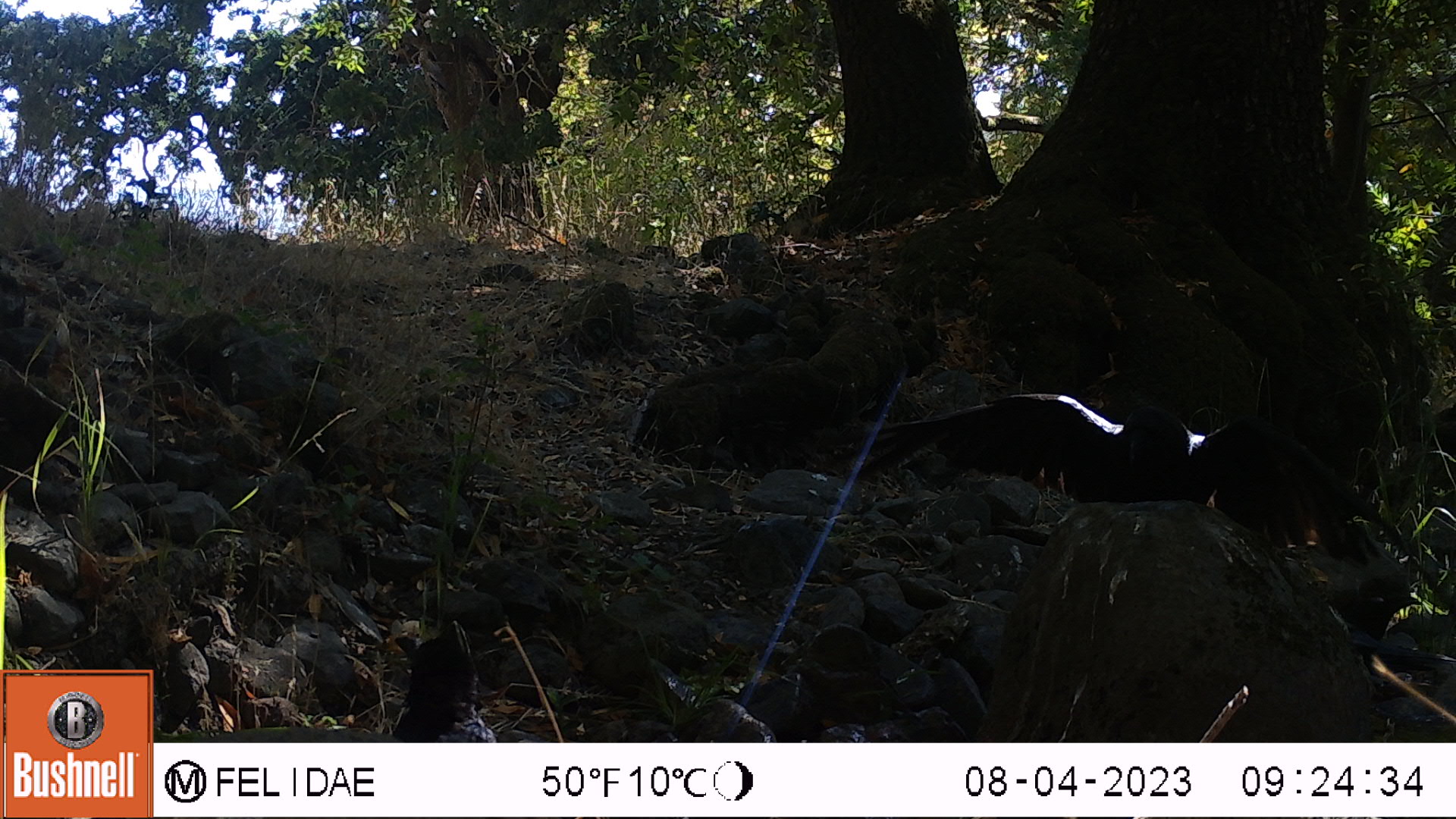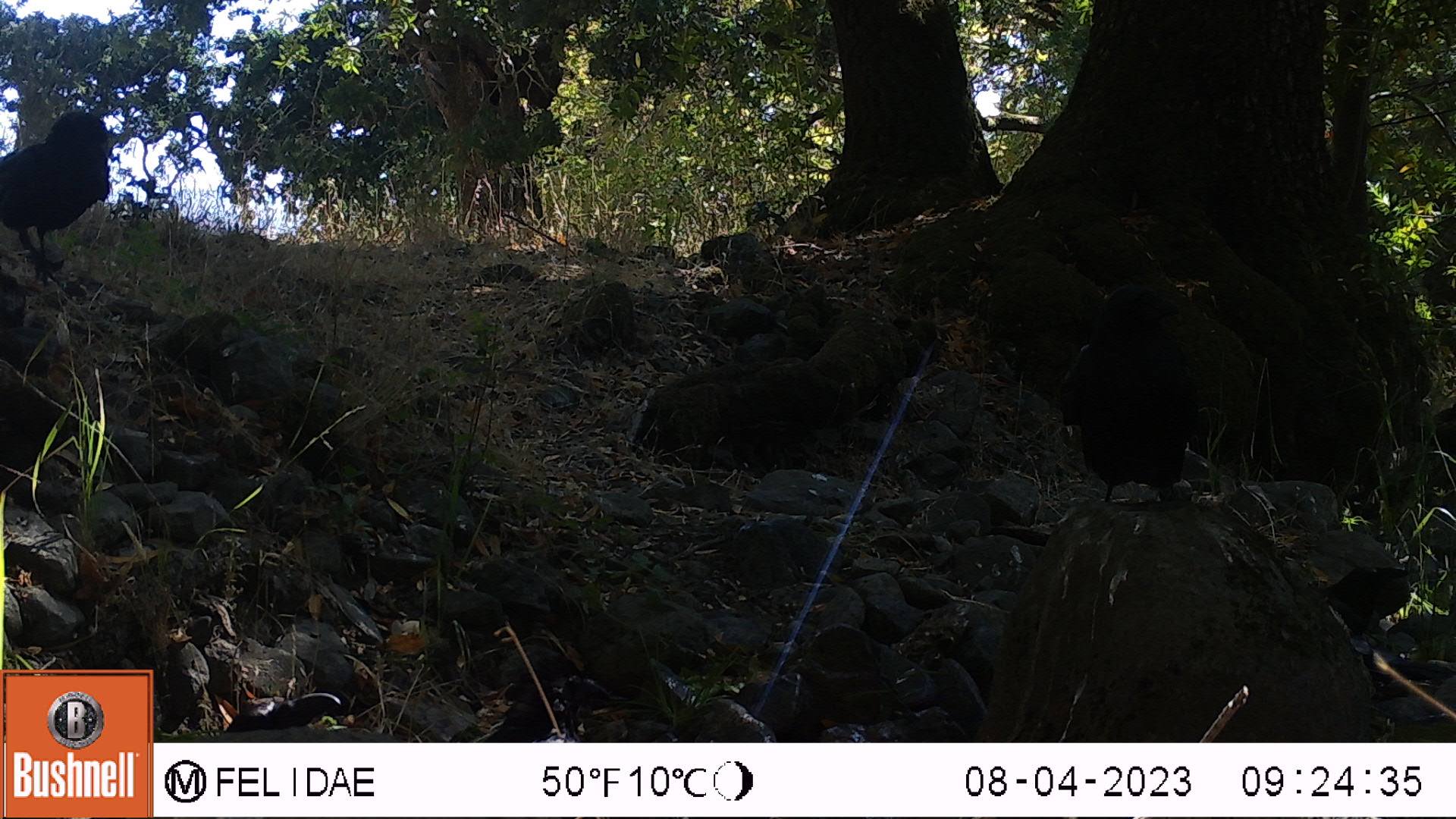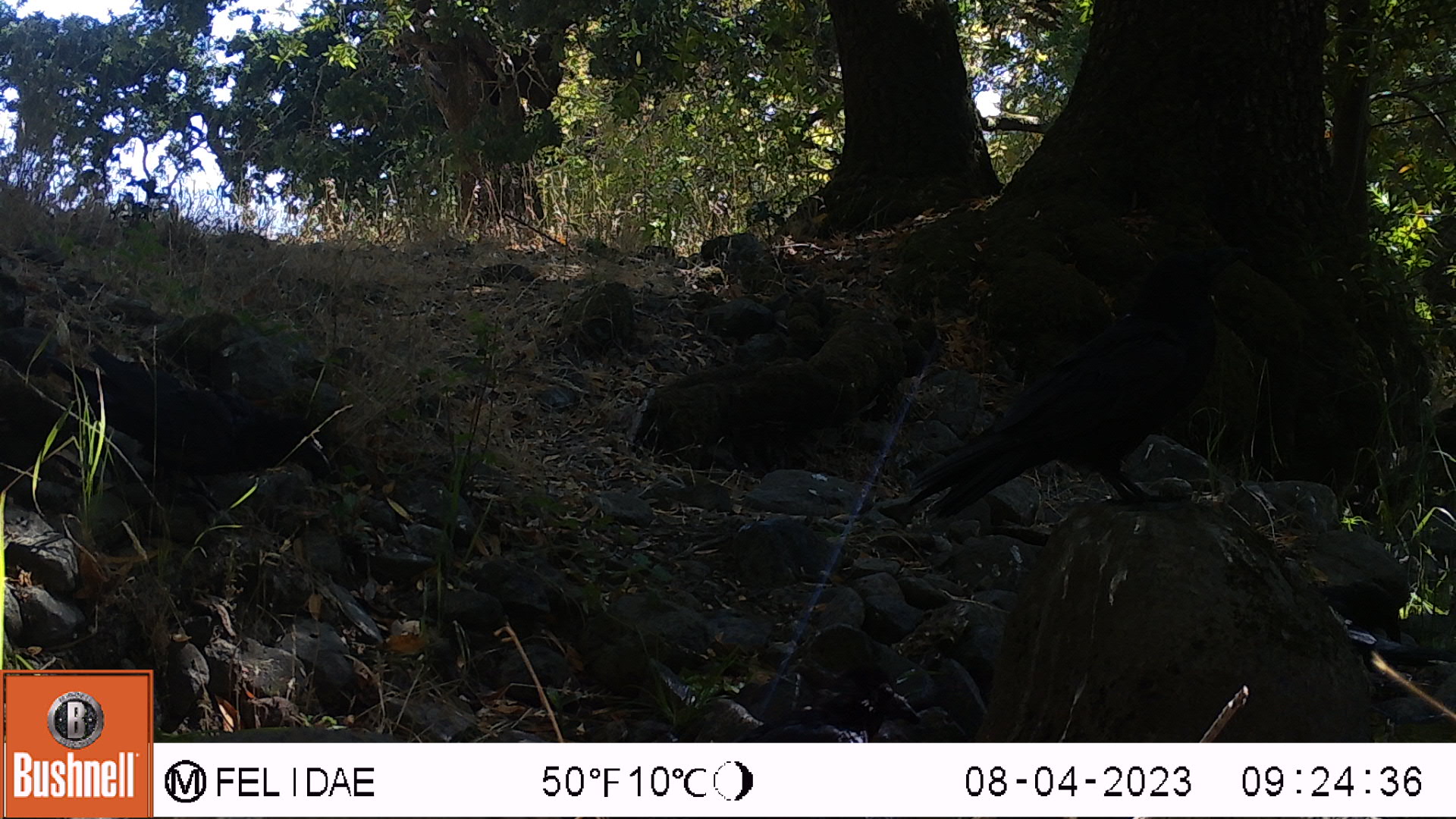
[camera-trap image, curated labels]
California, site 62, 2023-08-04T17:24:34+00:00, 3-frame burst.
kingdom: Animalia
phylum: Chordata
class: Aves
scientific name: Aves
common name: bird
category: unknown bird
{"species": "unknown bird (bird) (Aves)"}